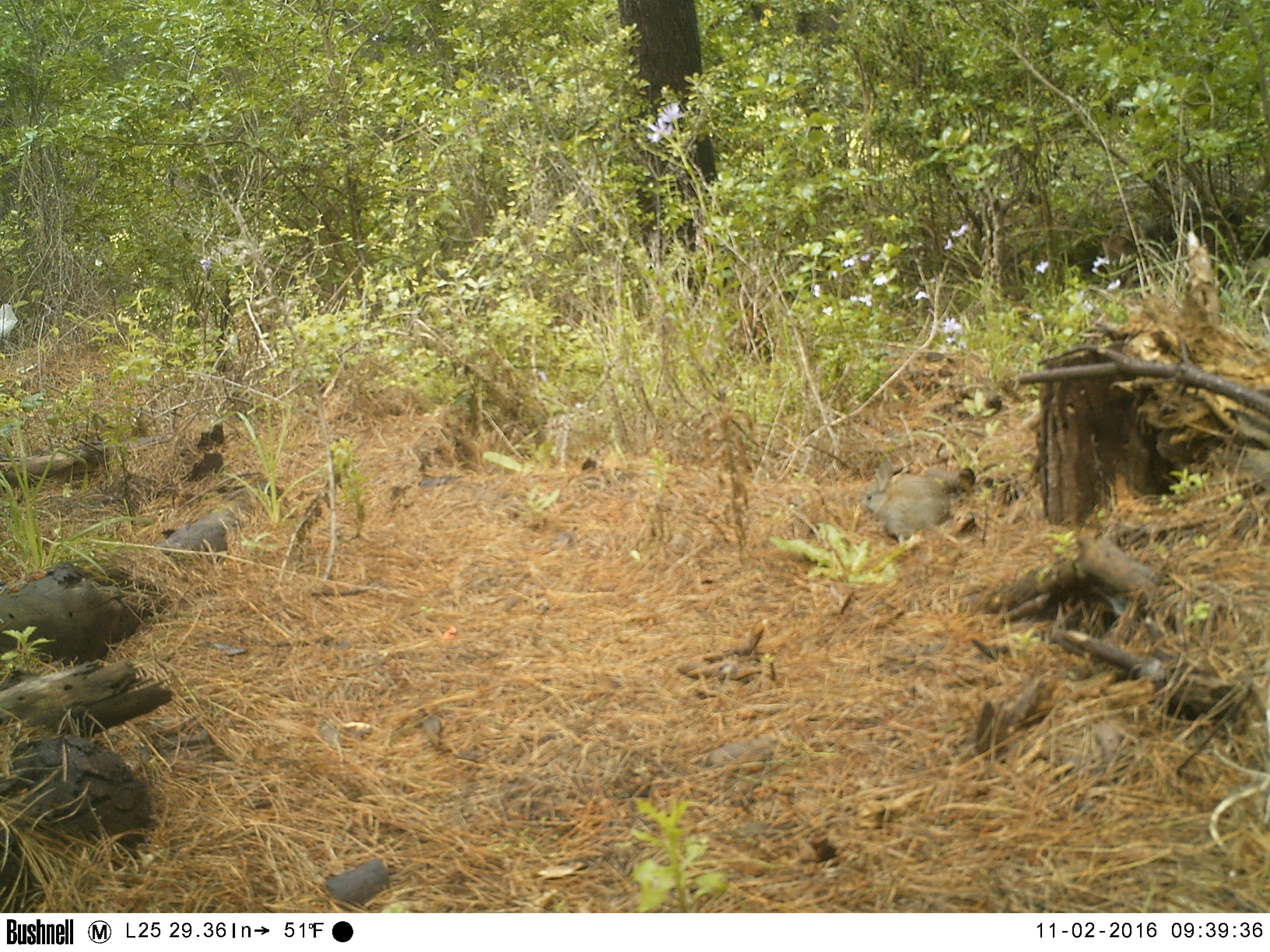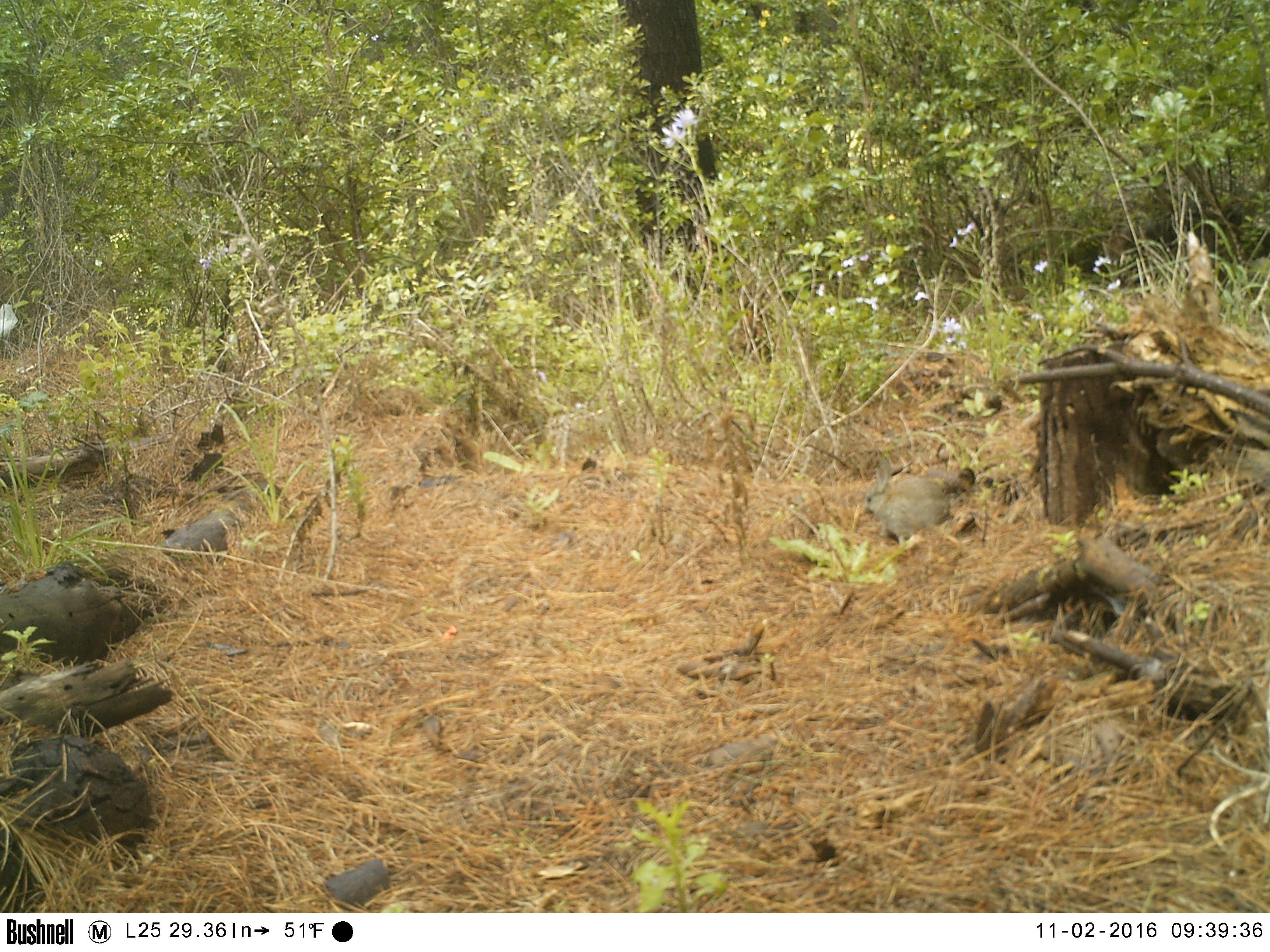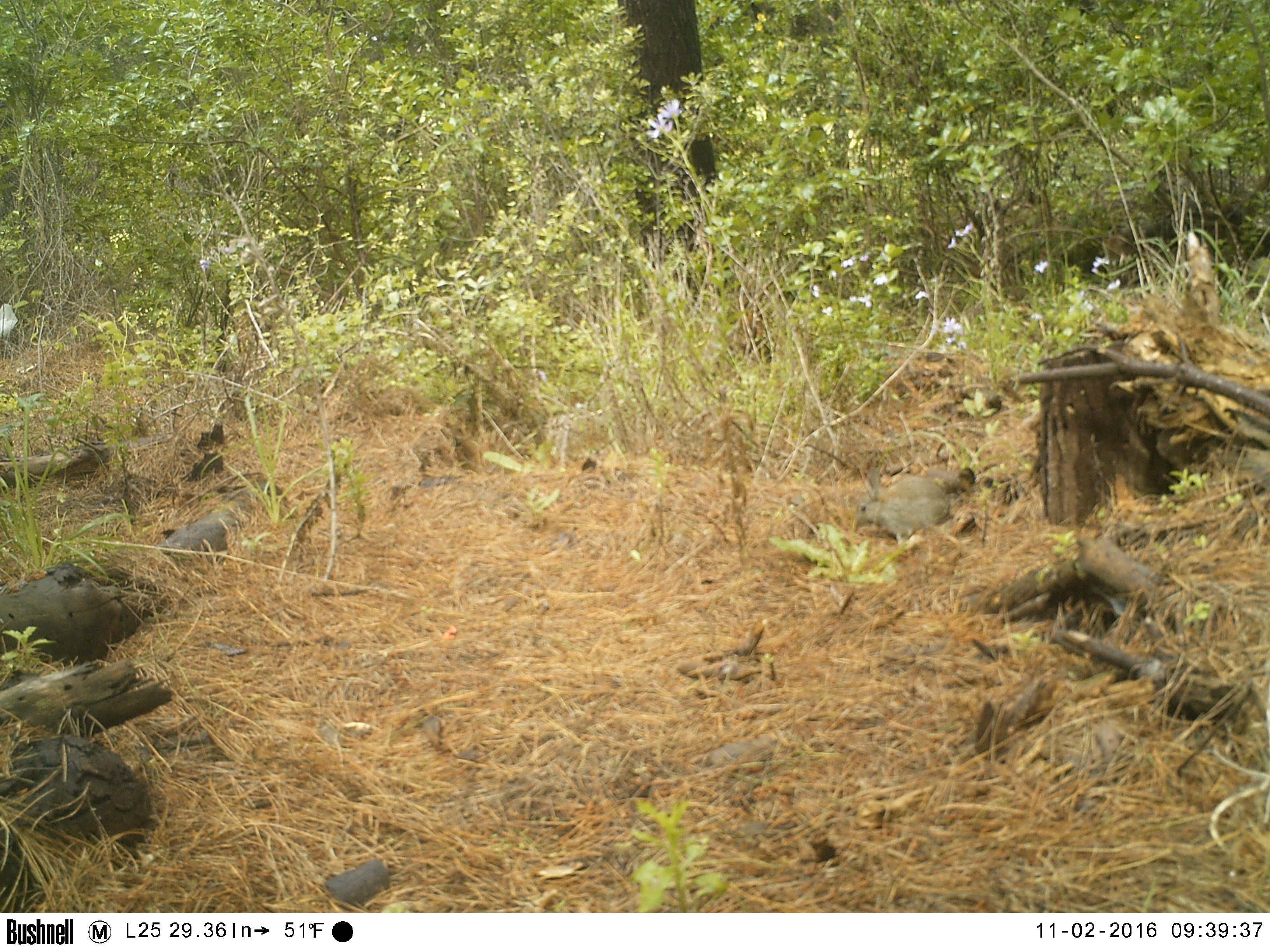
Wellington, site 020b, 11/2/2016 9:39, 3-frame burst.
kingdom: Animalia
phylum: Chordata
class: Mammalia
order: Lagomorpha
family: Leporidae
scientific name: Leporidae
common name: rabbit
Rabbit (Leporidae).